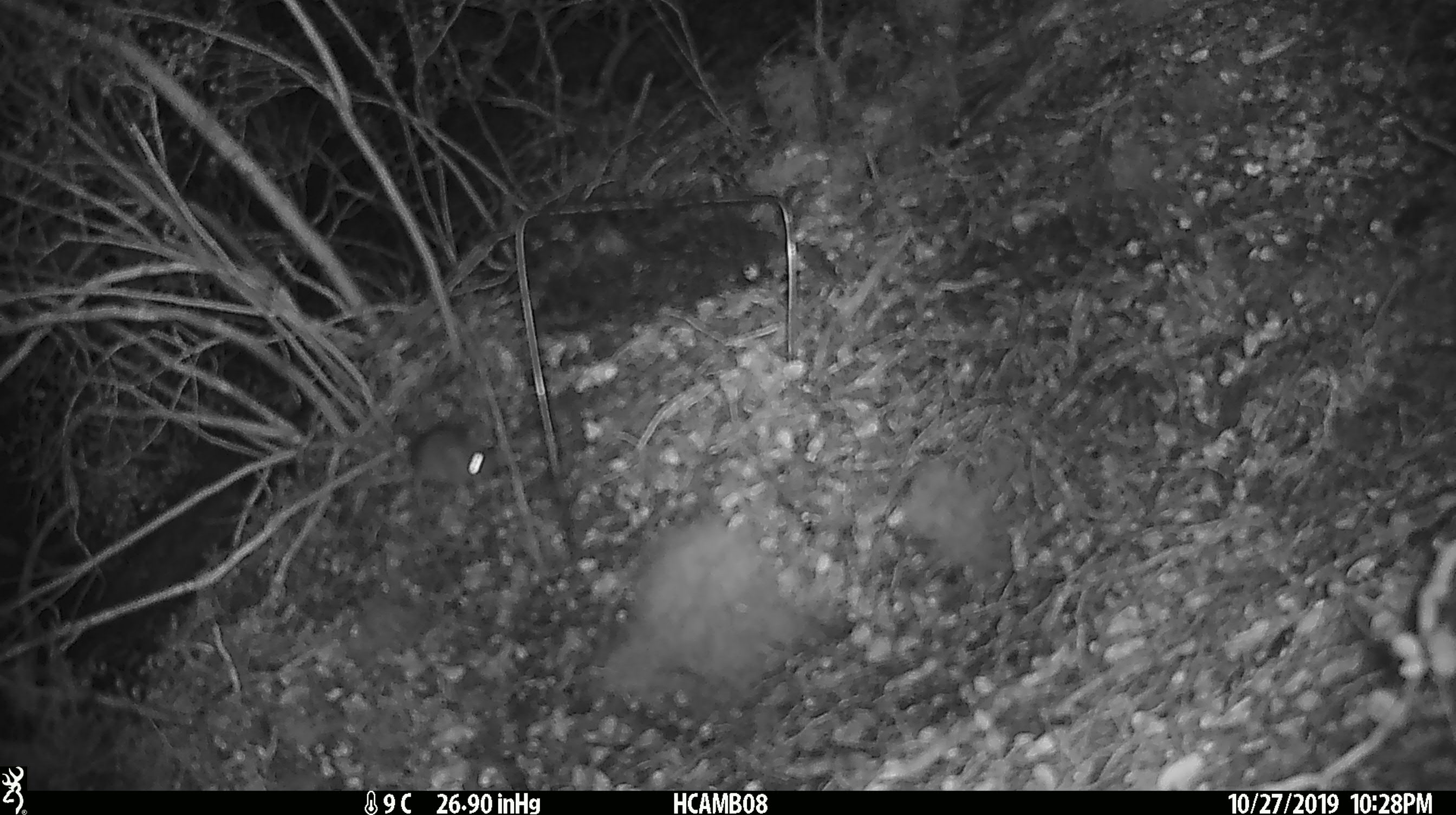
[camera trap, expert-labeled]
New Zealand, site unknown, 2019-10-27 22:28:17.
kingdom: Animalia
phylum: Chordata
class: Mammalia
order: Rodentia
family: Muridae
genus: Mus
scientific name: Mus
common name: mouse